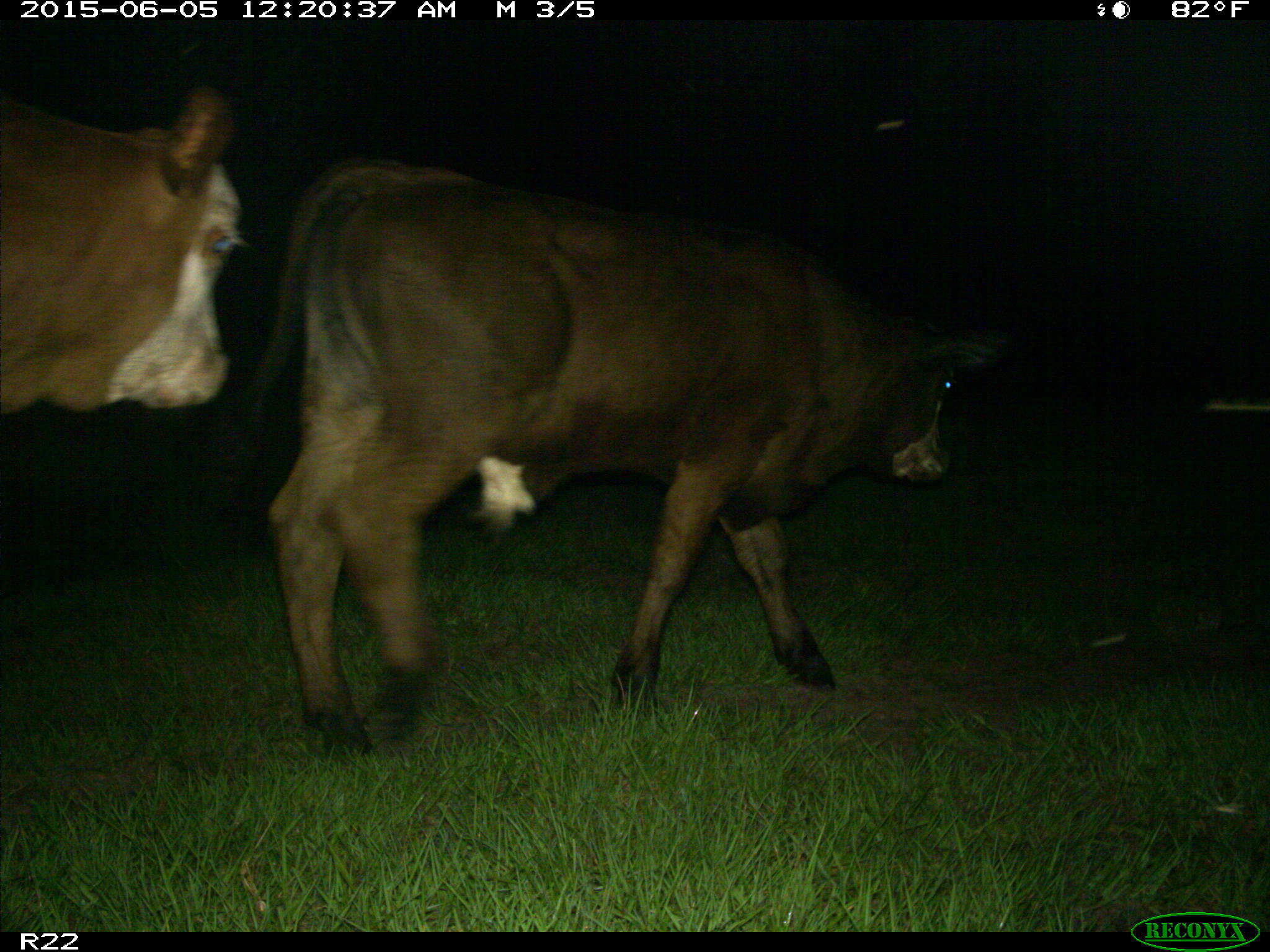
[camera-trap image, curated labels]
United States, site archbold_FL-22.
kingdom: Animalia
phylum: Chordata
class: Mammalia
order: Artiodactyla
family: Bovidae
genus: Bos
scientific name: Bos taurus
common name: domestic cow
Bos taurus (domestic cow).